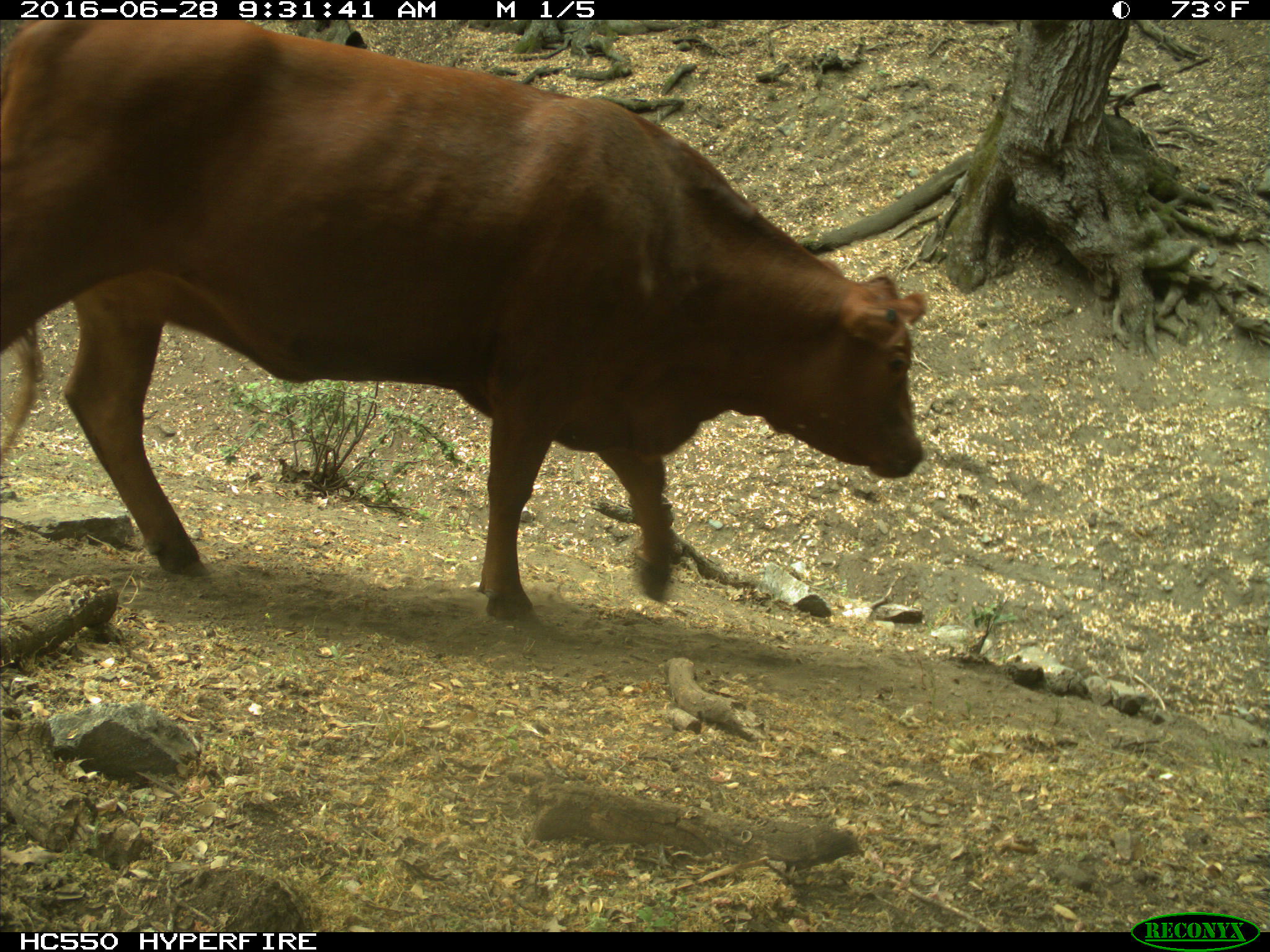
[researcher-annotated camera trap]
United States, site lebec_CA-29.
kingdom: Animalia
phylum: Chordata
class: Mammalia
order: Artiodactyla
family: Bovidae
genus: Bos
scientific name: Bos taurus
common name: domestic cow